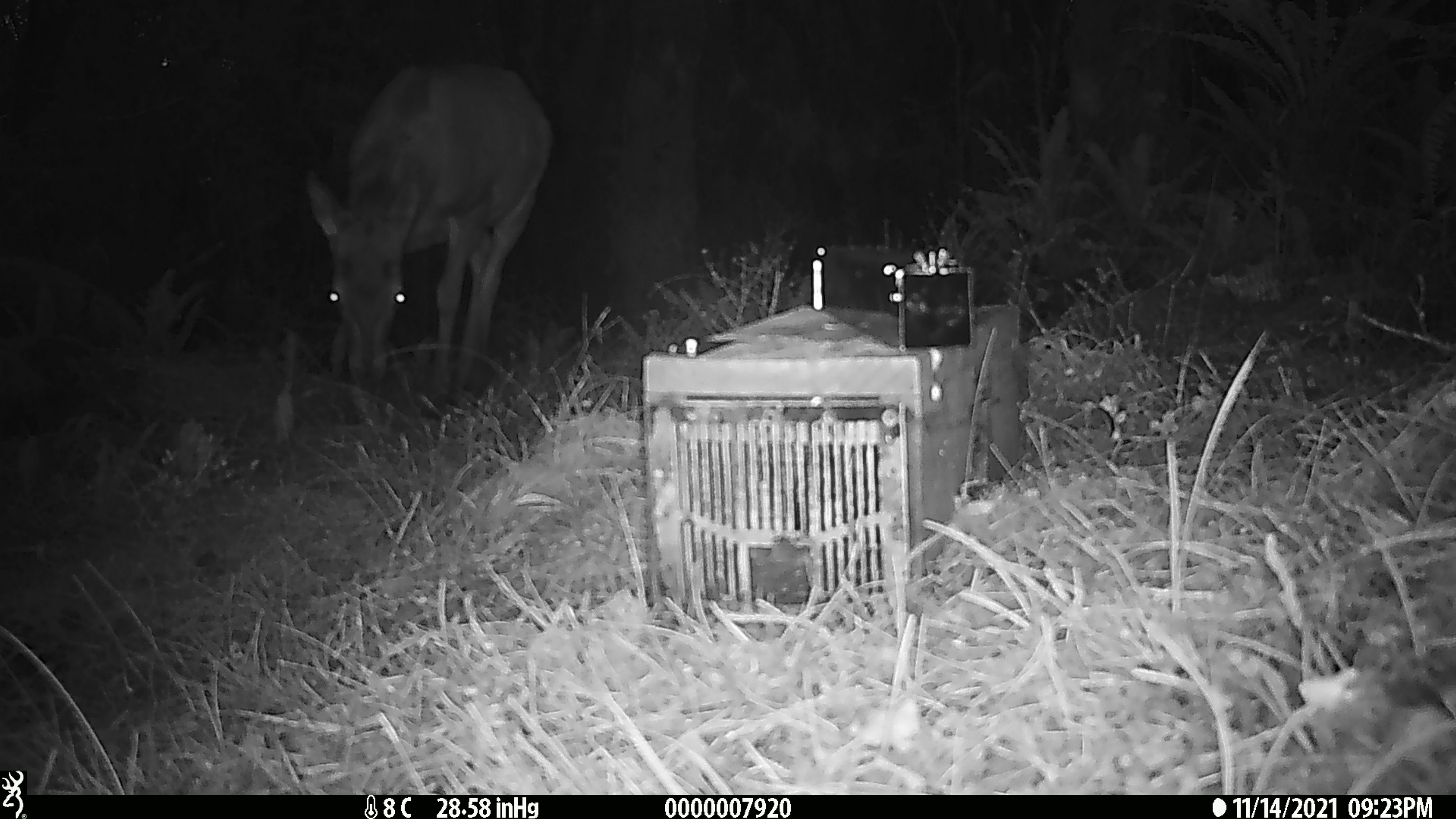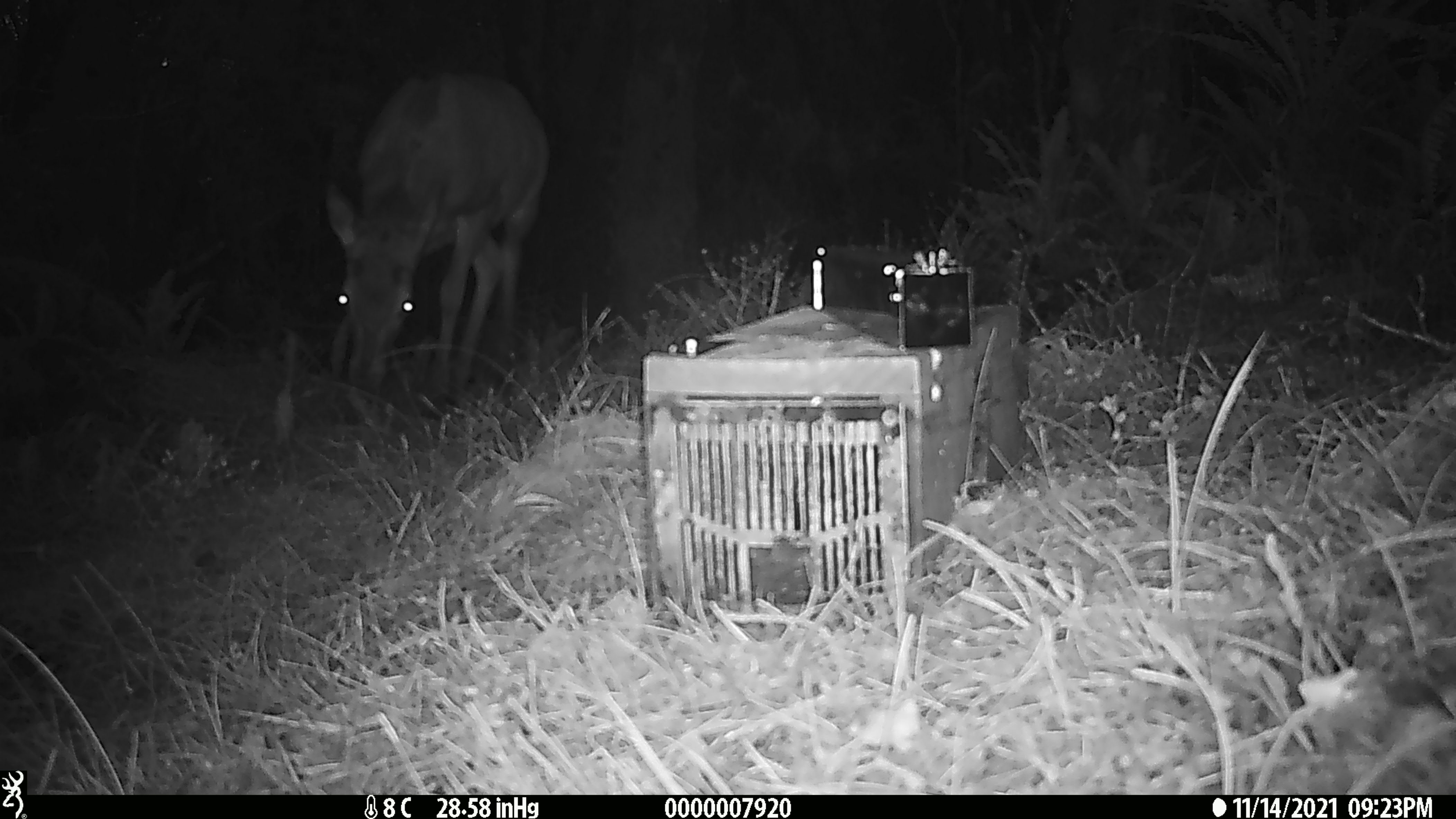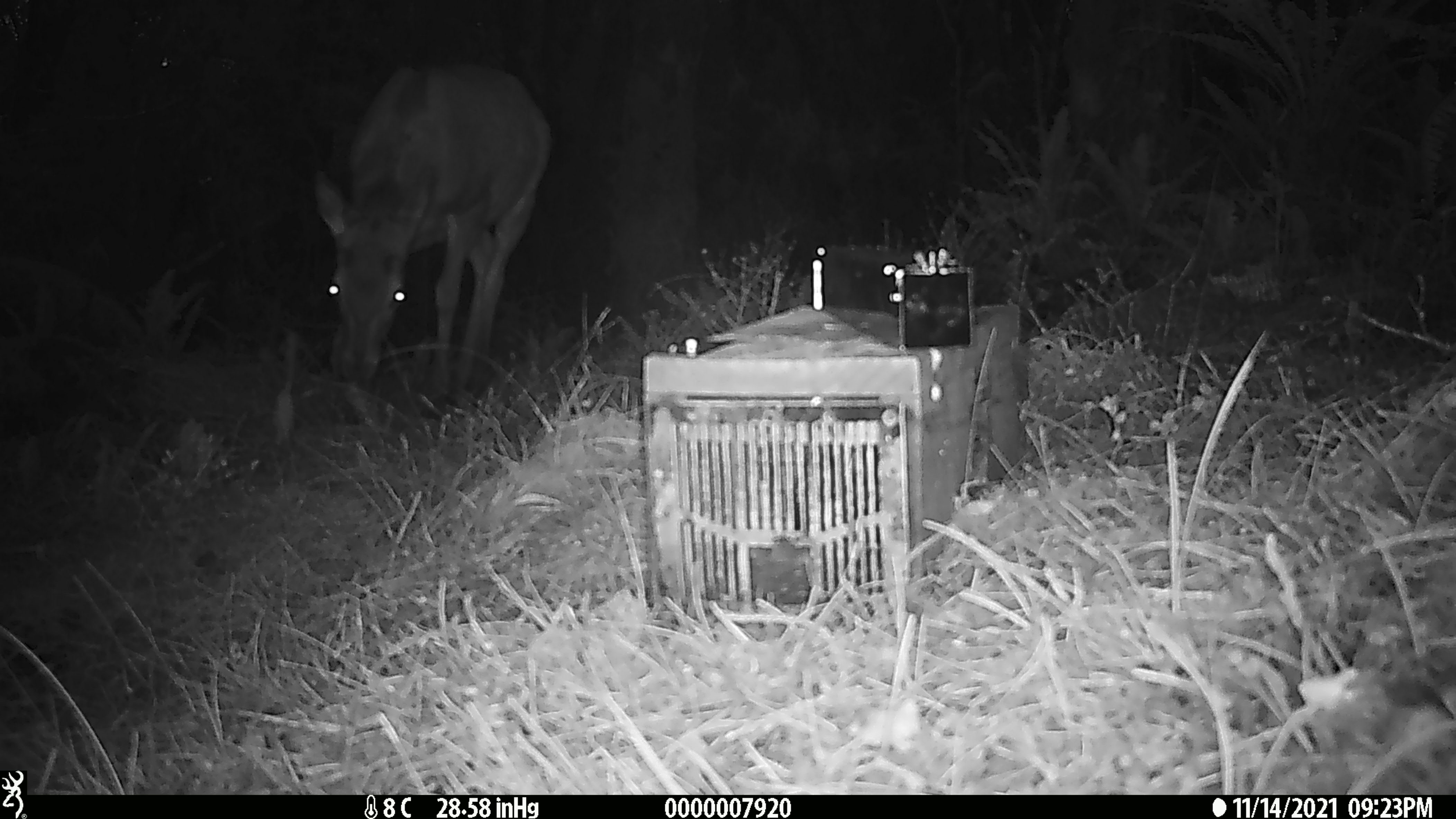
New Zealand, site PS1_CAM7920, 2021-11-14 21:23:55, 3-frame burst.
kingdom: Animalia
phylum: Chordata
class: Mammalia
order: Artiodactyla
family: Cervidae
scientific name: Cervidae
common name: deer